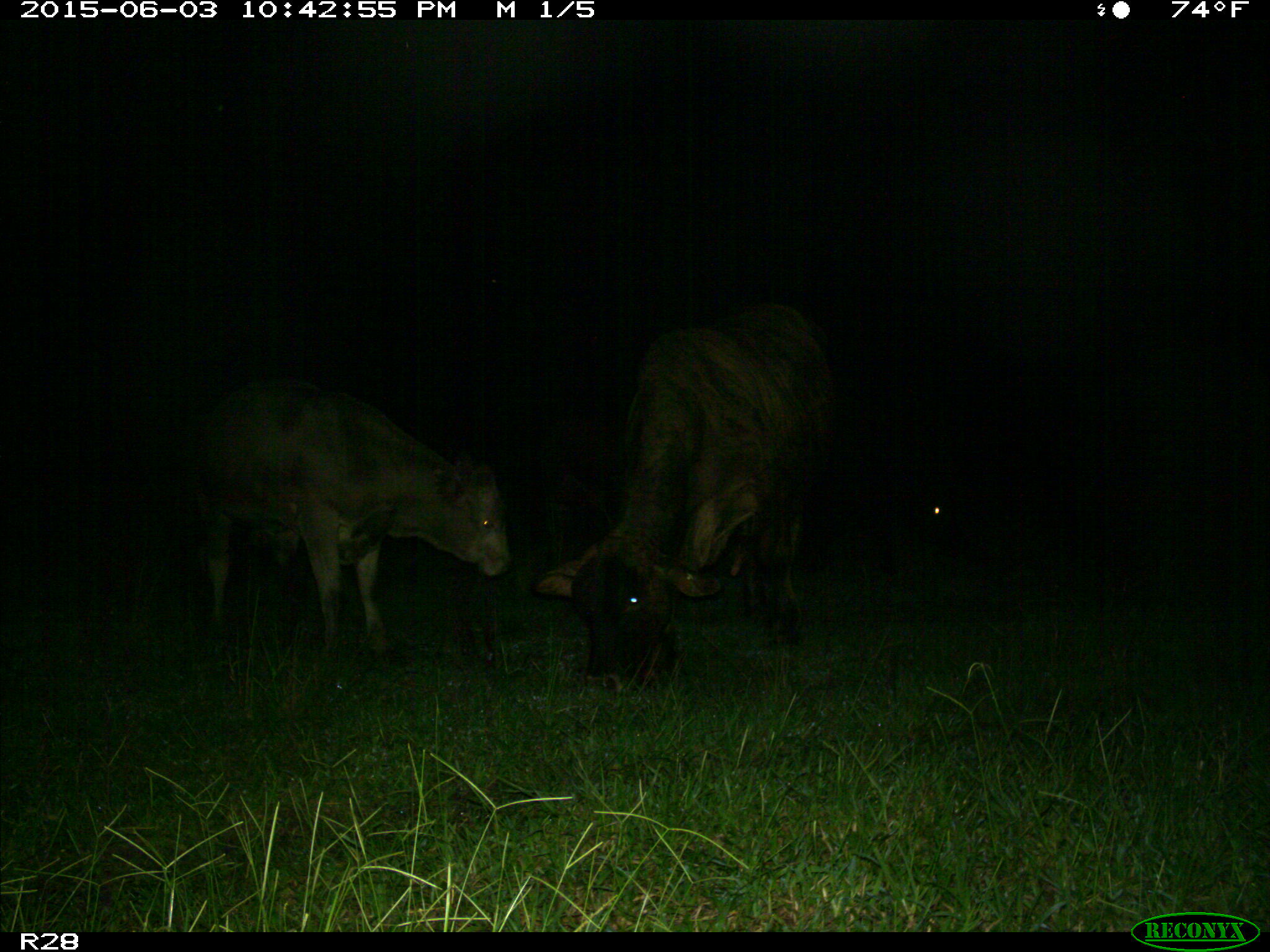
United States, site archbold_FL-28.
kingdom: Animalia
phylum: Chordata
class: Mammalia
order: Artiodactyla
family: Bovidae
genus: Bos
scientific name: Bos taurus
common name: domestic cow